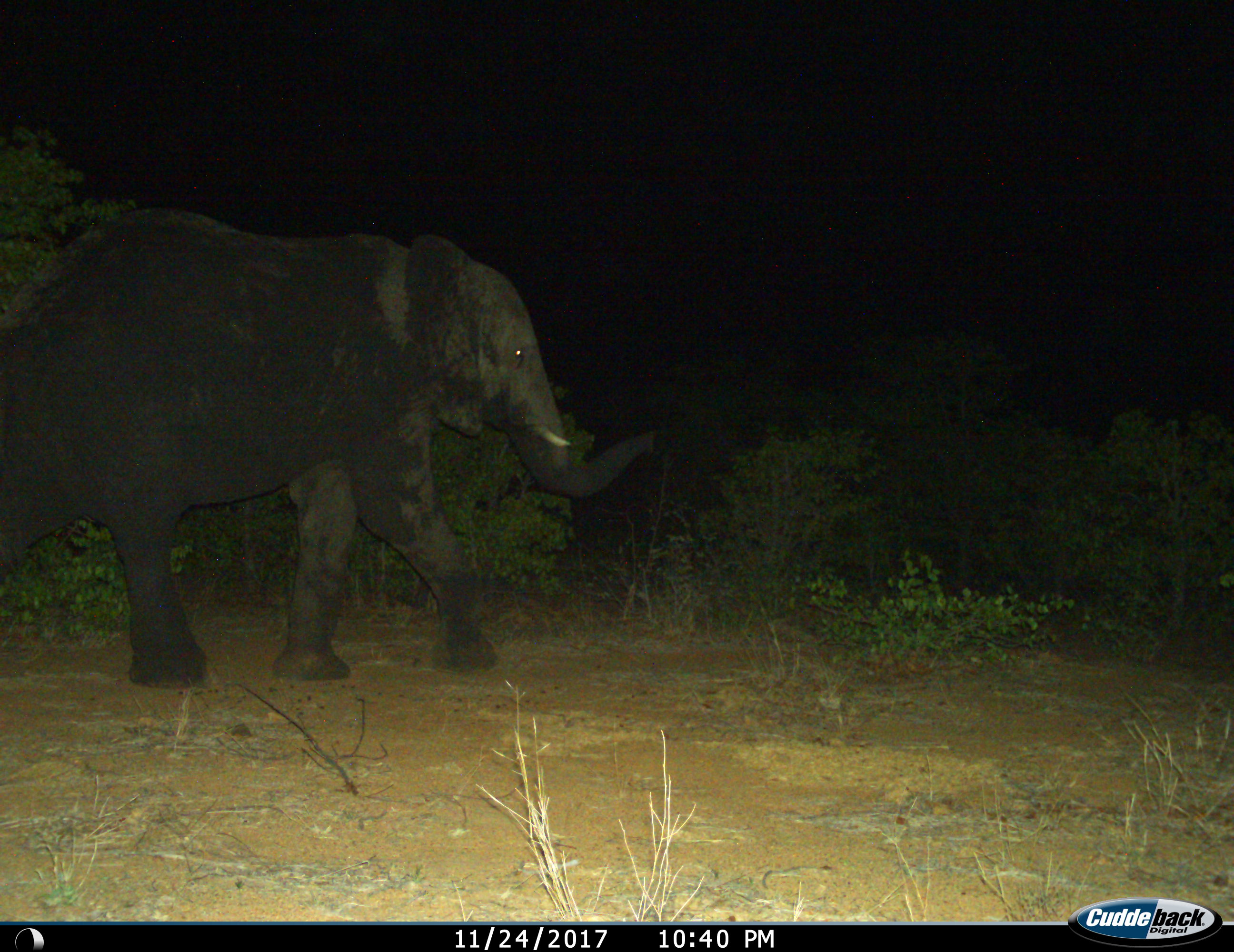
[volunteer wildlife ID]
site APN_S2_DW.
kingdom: Animalia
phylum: Chordata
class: Mammalia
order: Proboscidea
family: Elephantidae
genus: Loxodonta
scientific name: Loxodonta africana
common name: african bush elephant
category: elephant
Elephant (african bush elephant) (Loxodonta africana), count 1. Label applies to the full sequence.